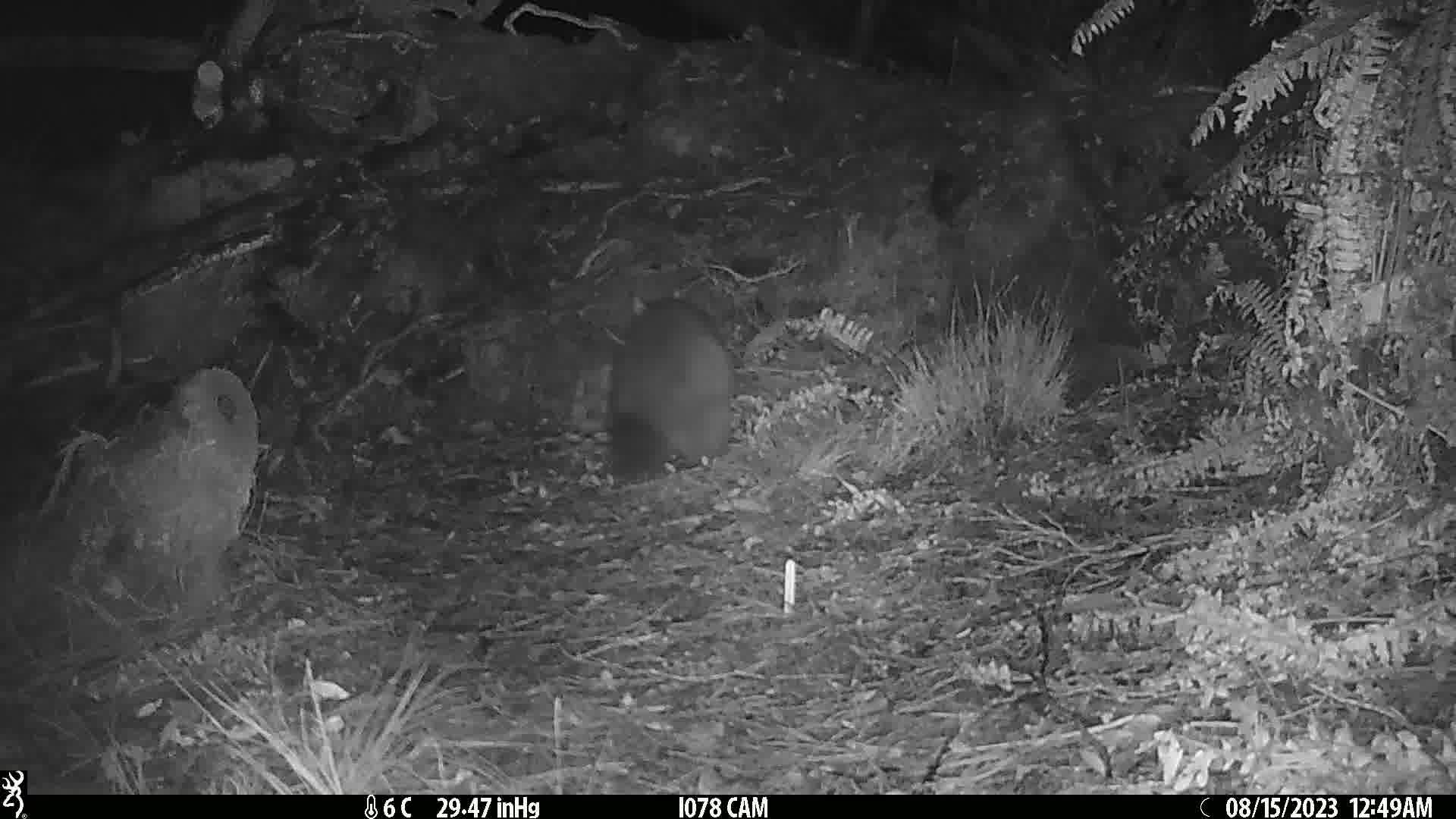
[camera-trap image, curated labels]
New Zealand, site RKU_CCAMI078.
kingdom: Animalia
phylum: Chordata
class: Mammalia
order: Diprotodontia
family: Phalangeridae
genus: Trichosurus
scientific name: Trichosurus vulpecula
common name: common brushtail possum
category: possum